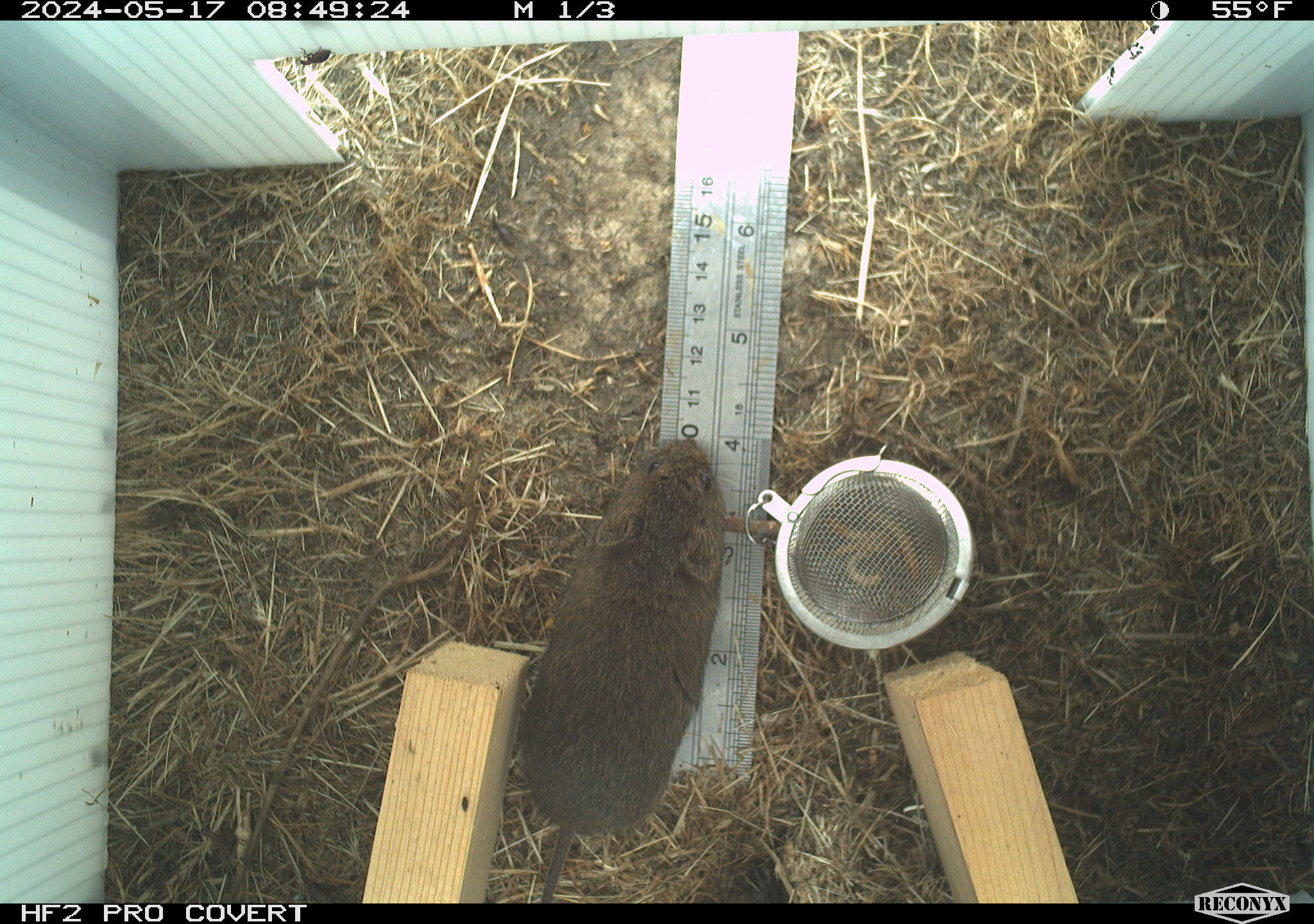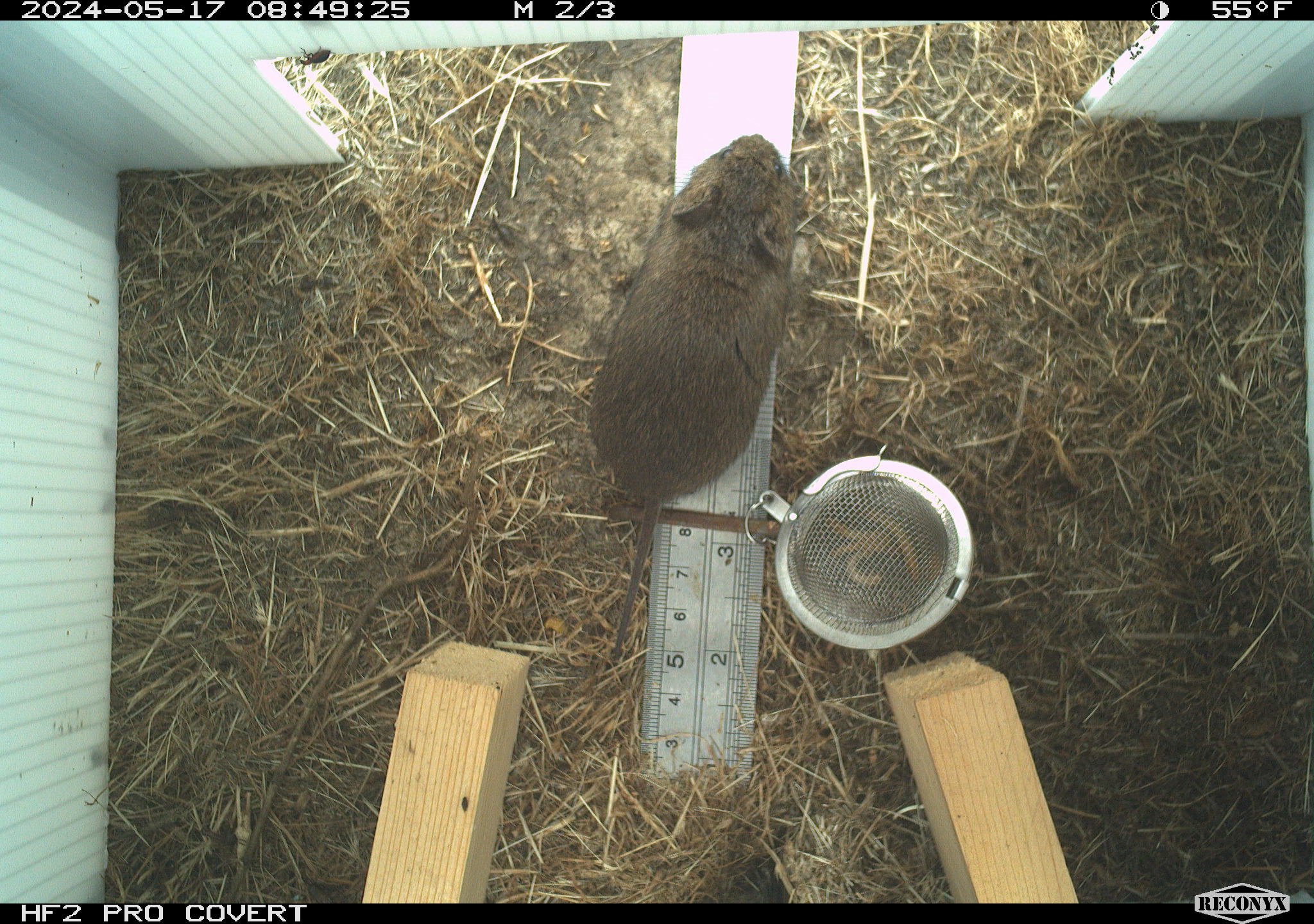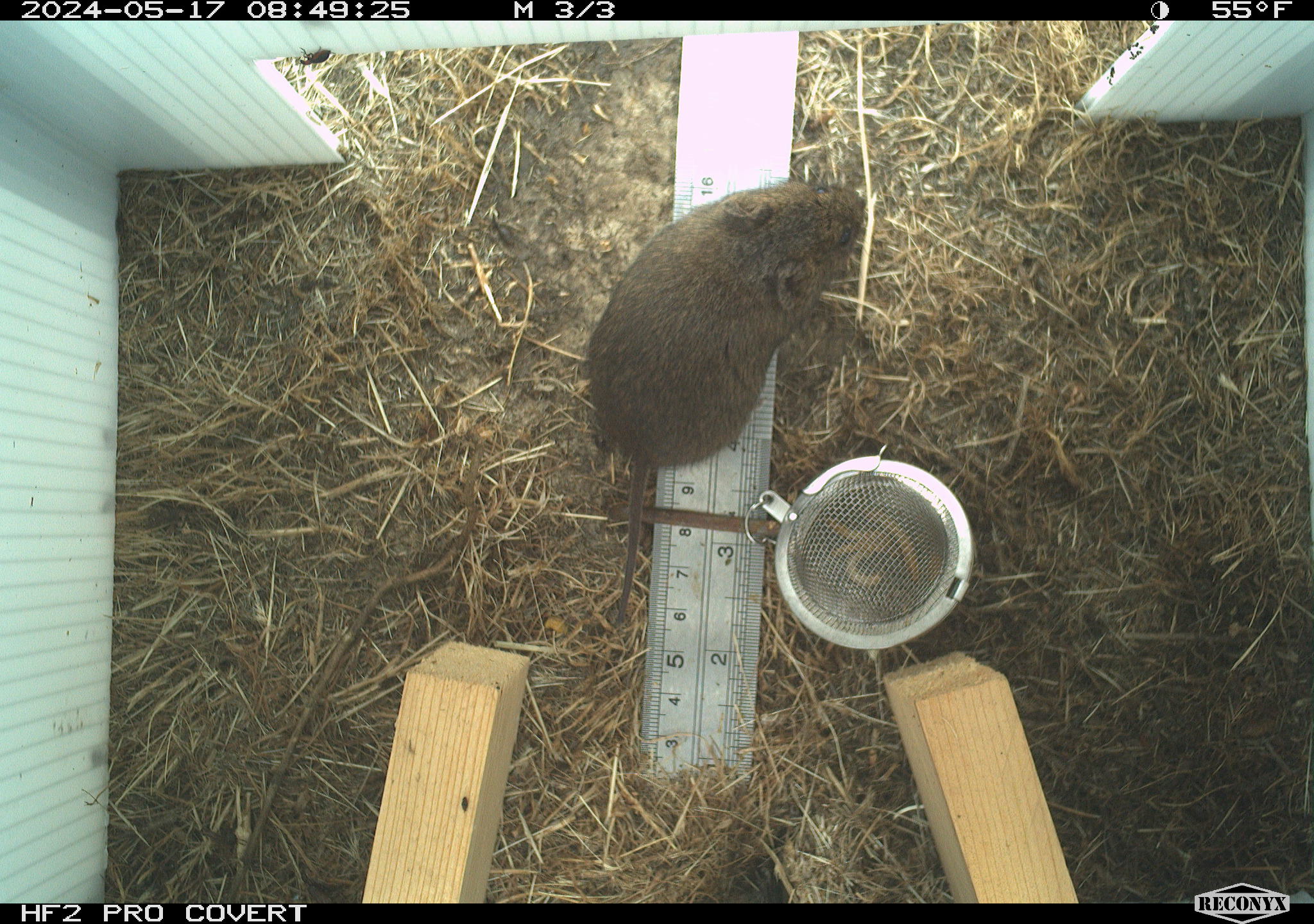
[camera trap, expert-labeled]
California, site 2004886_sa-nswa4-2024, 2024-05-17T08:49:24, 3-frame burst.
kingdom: Animalia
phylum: Chordata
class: Mammalia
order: Rodentia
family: Cricetidae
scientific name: Arvicolinae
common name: voles, lemmings, and muskrats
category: arvicolinae subfamily